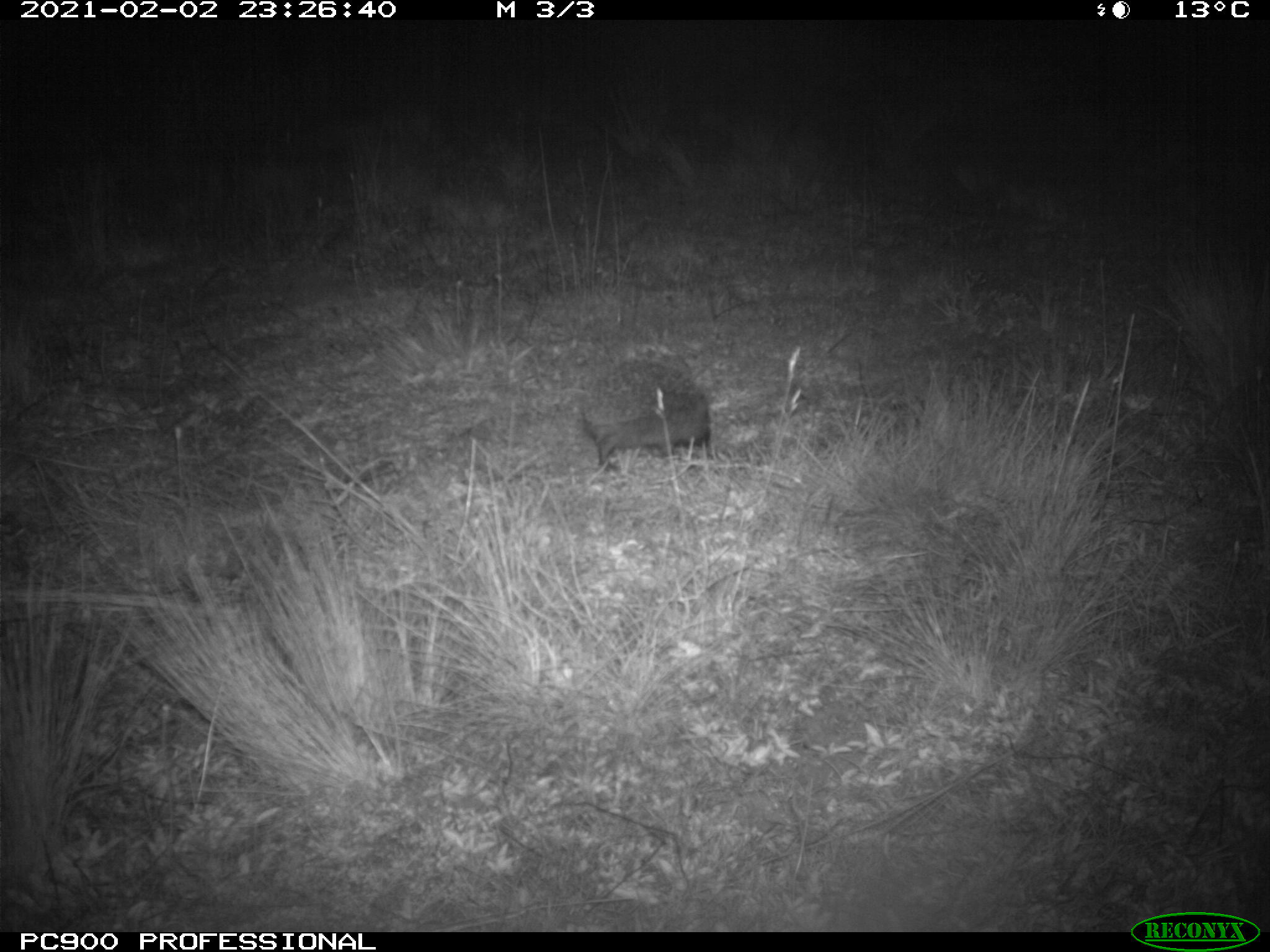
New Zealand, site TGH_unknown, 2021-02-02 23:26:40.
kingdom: Animalia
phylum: Chordata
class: Mammalia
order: Eulipotyphla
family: Erinaceidae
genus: Erinaceus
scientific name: Erinaceus europaeus europaeus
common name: european hedgehog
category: hedgehog